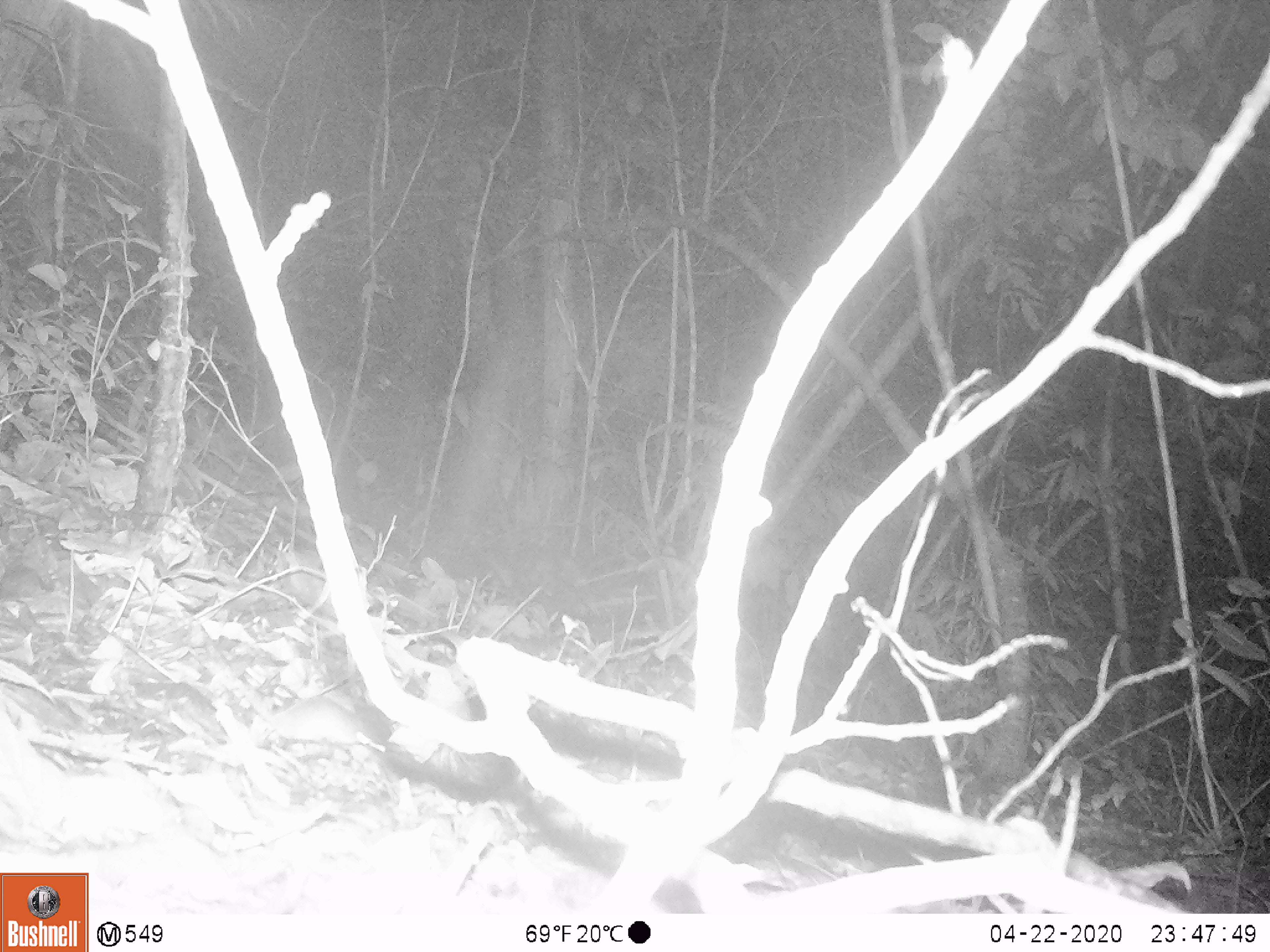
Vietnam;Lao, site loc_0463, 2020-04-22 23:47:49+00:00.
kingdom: Animalia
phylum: Chordata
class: Mammalia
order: Rodentia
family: Muridae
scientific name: Muridae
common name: old-world mice and rats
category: unidentified murid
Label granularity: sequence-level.